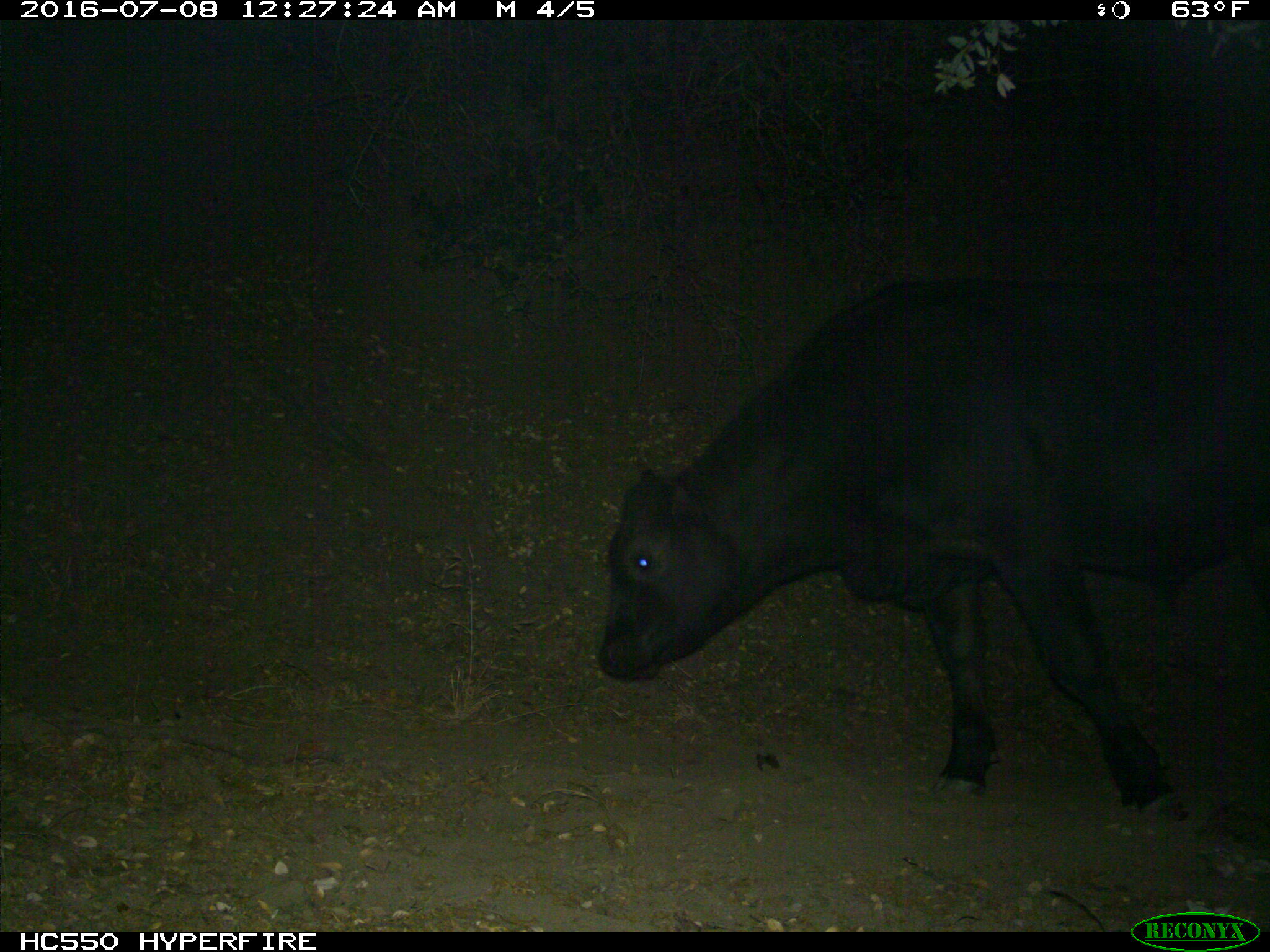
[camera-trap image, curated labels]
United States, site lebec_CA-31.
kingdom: Animalia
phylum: Chordata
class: Mammalia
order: Artiodactyla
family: Bovidae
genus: Bos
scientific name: Bos taurus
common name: domestic cow